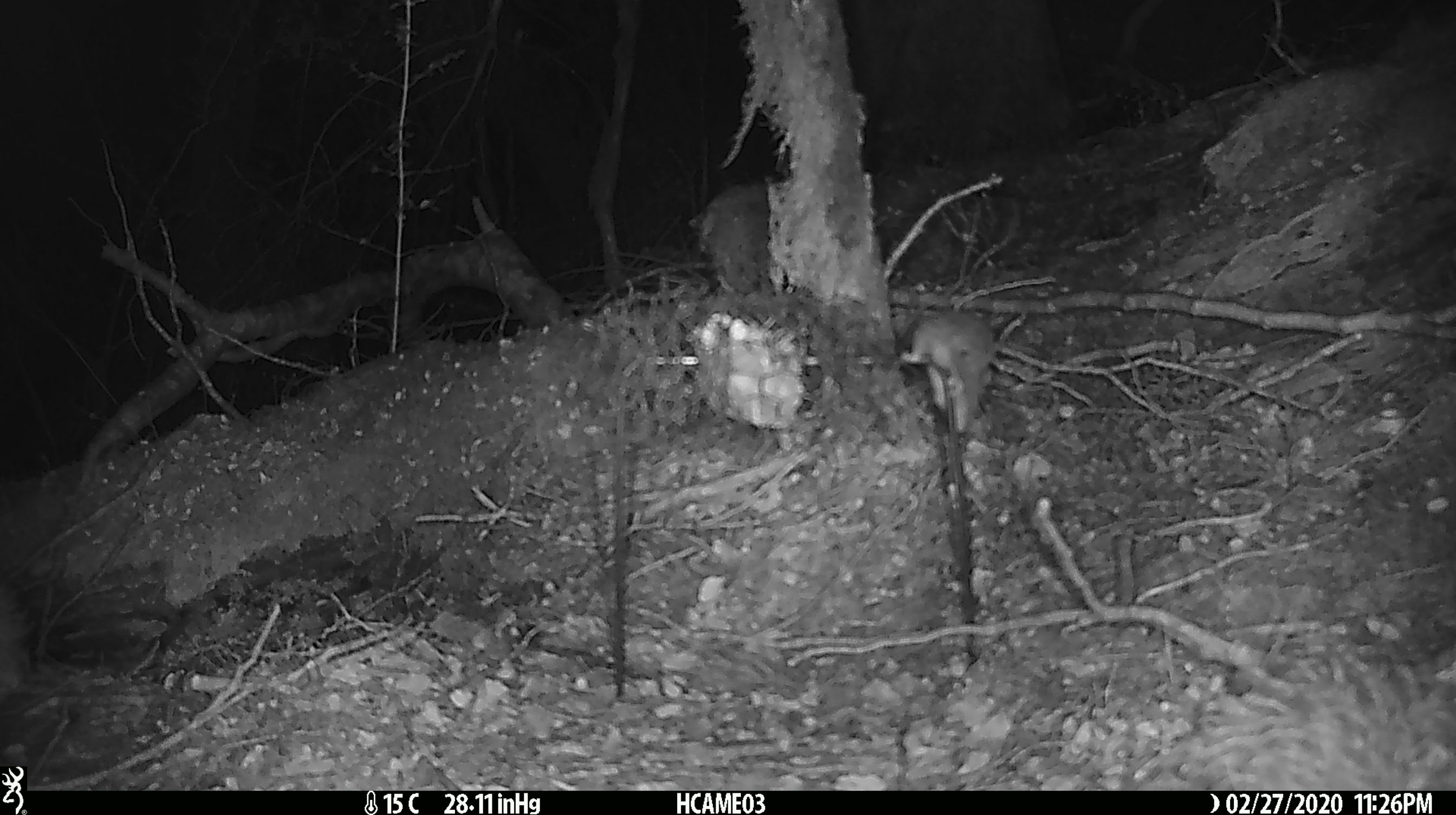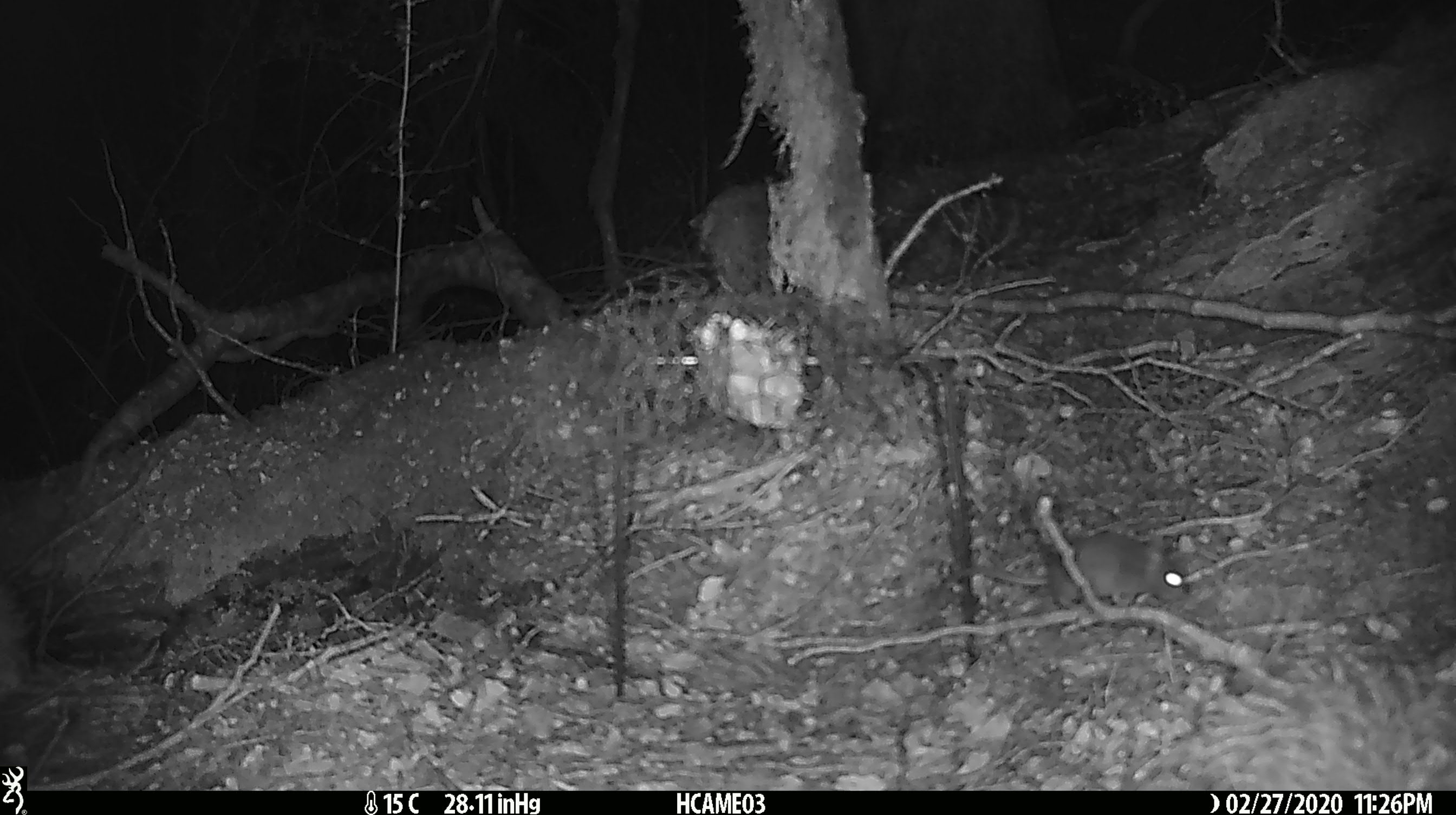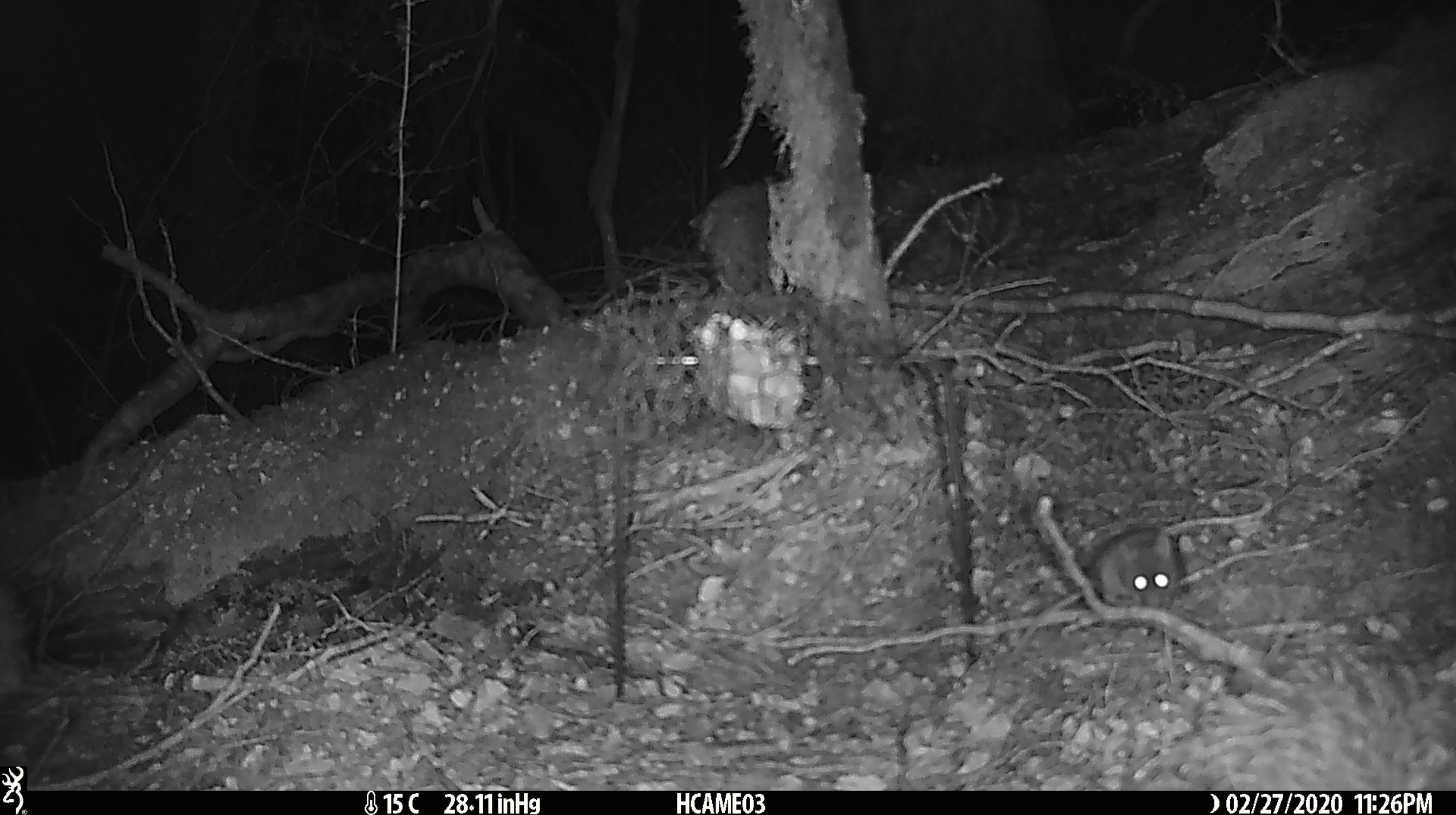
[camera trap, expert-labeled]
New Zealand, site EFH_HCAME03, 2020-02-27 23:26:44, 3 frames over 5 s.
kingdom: Animalia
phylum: Chordata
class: Mammalia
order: Rodentia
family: Muridae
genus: Mus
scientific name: Mus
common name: mouse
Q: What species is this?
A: Mouse (Mus).